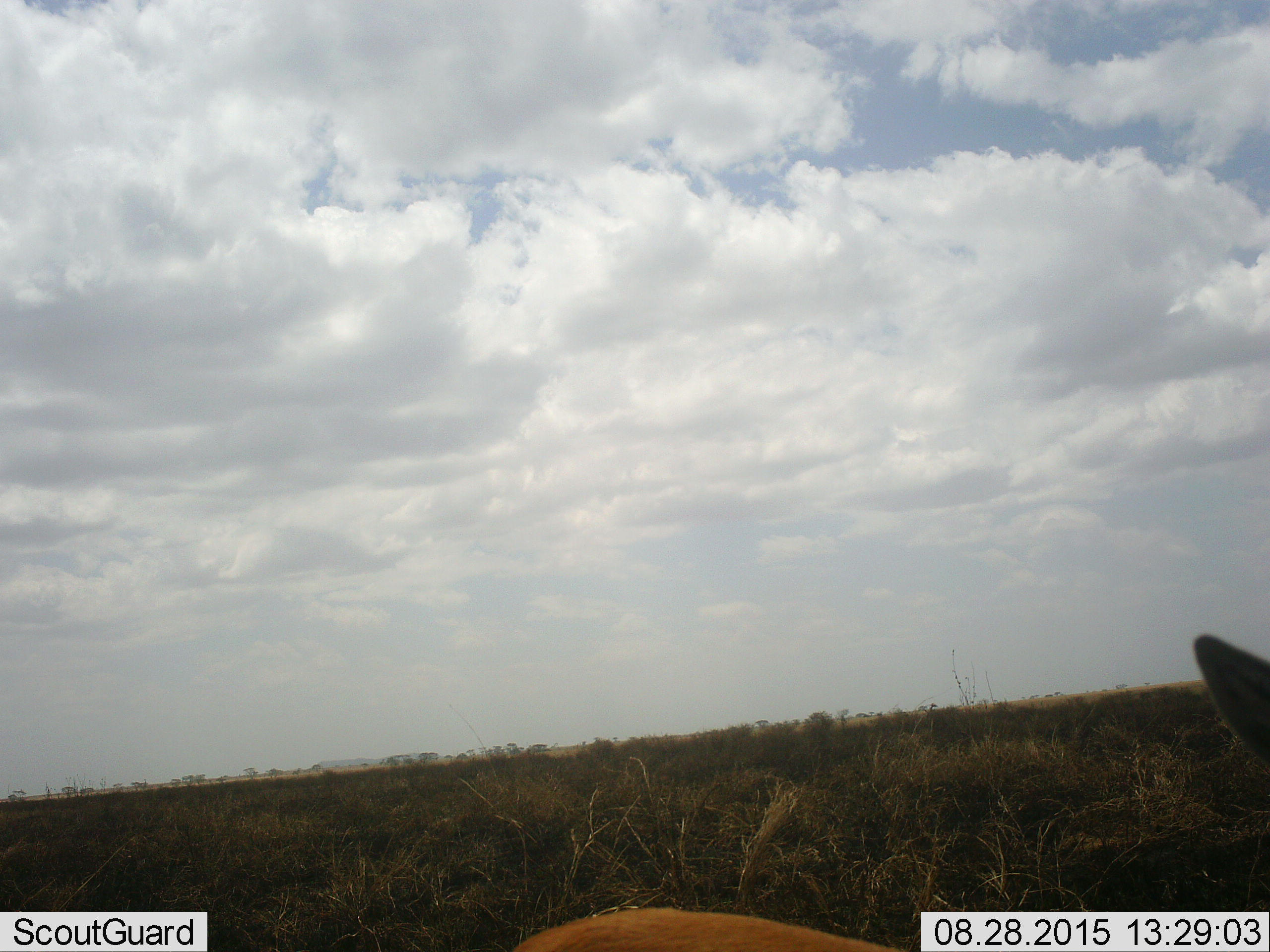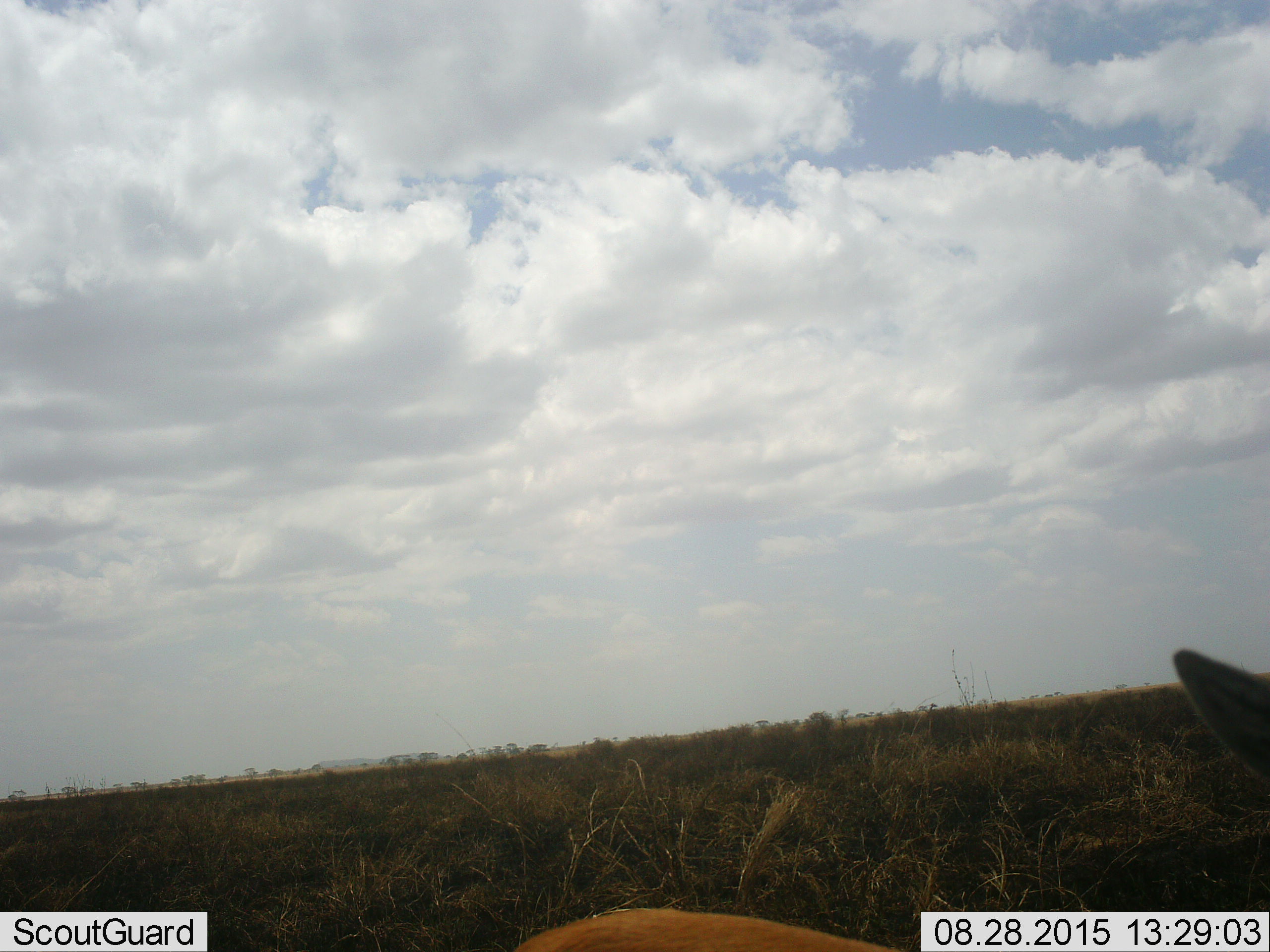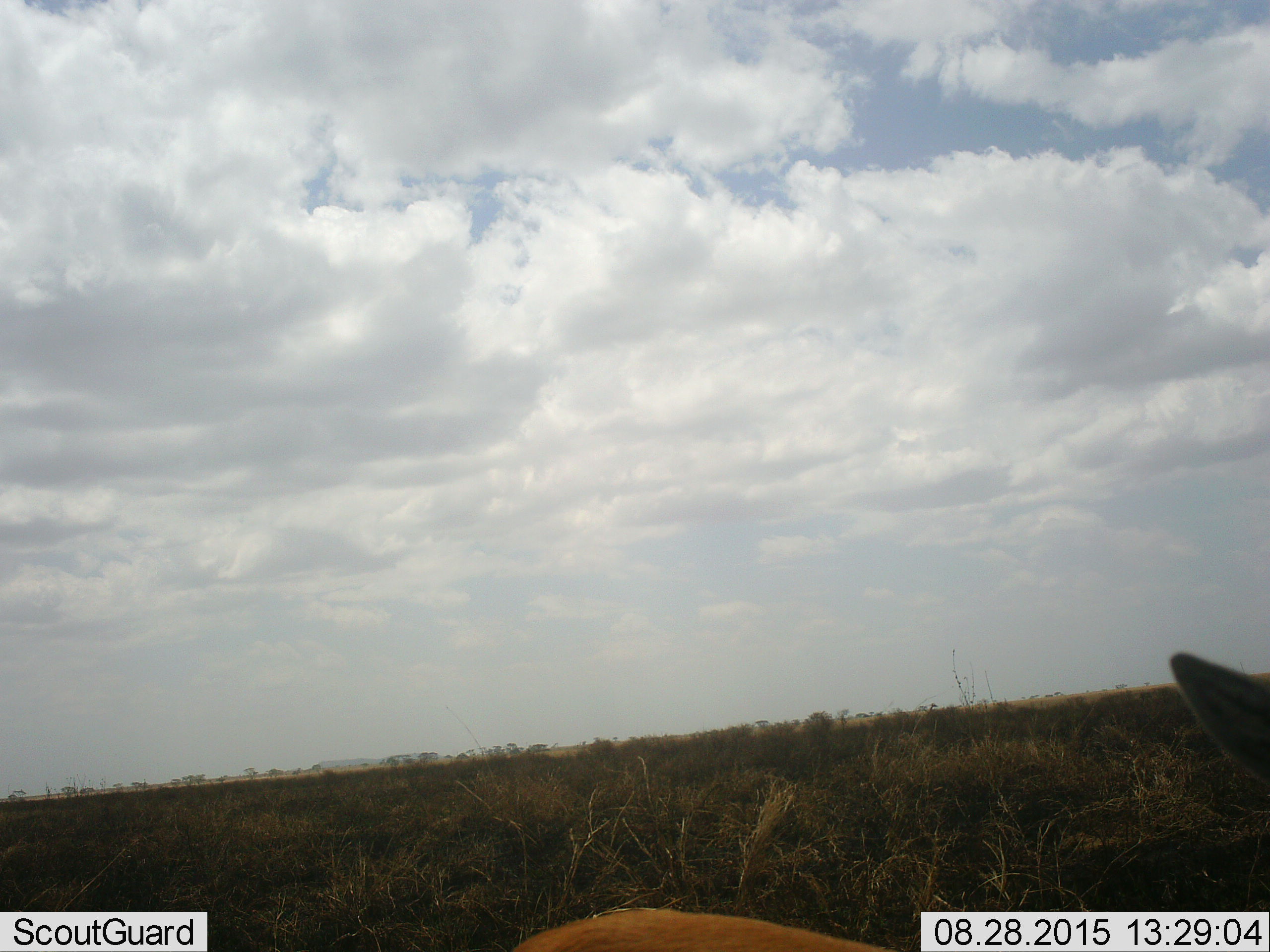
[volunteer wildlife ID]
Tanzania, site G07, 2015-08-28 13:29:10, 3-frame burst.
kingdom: Animalia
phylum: Chordata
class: Mammalia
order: Artiodactyla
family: Bovidae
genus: Eudorcas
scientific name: Eudorcas thomsonii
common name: thomson's gazelle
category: gazellethomsons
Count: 1.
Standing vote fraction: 80%.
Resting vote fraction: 0%.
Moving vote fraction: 20%.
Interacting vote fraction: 0%.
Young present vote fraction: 0%.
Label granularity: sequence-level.